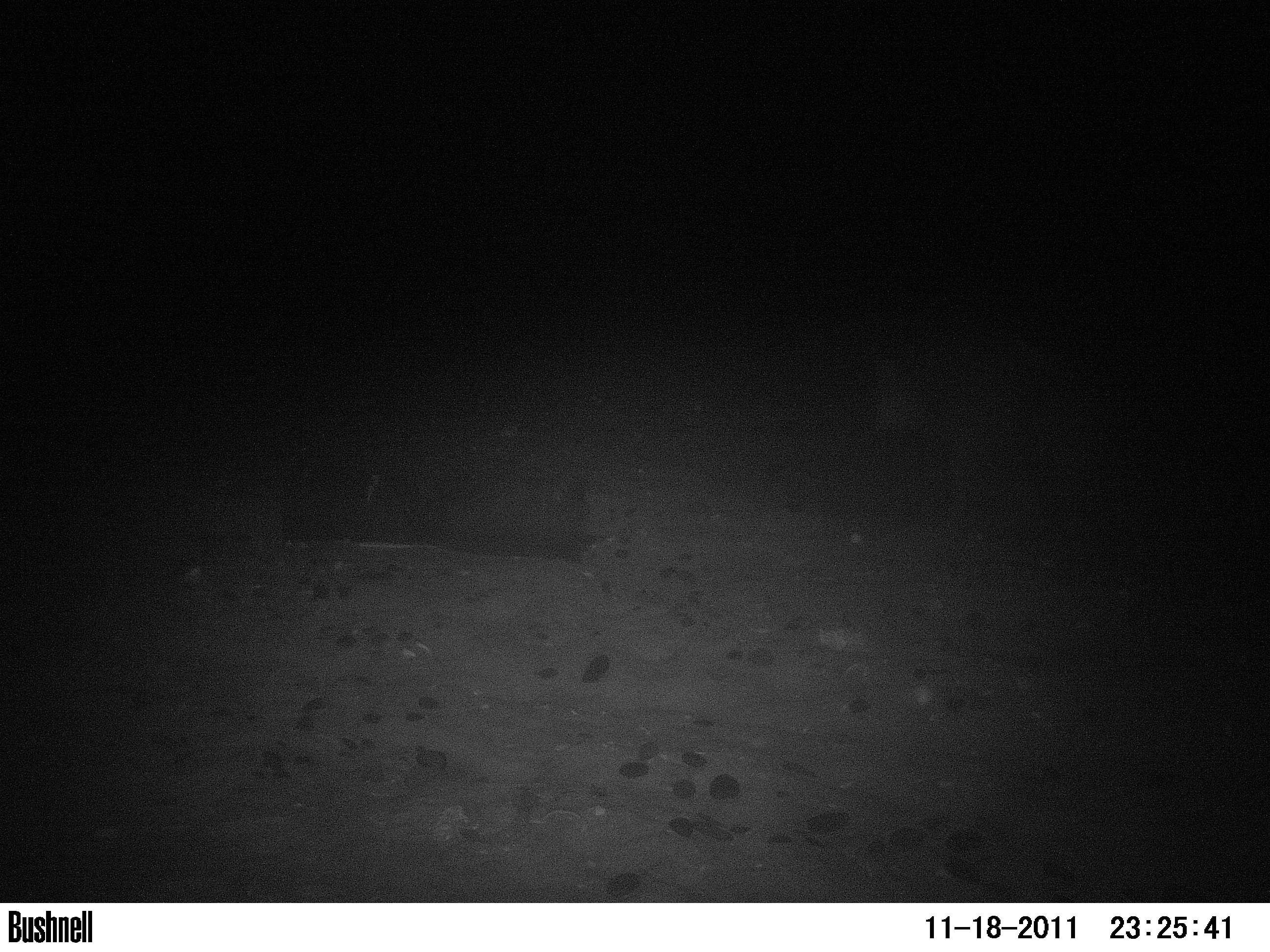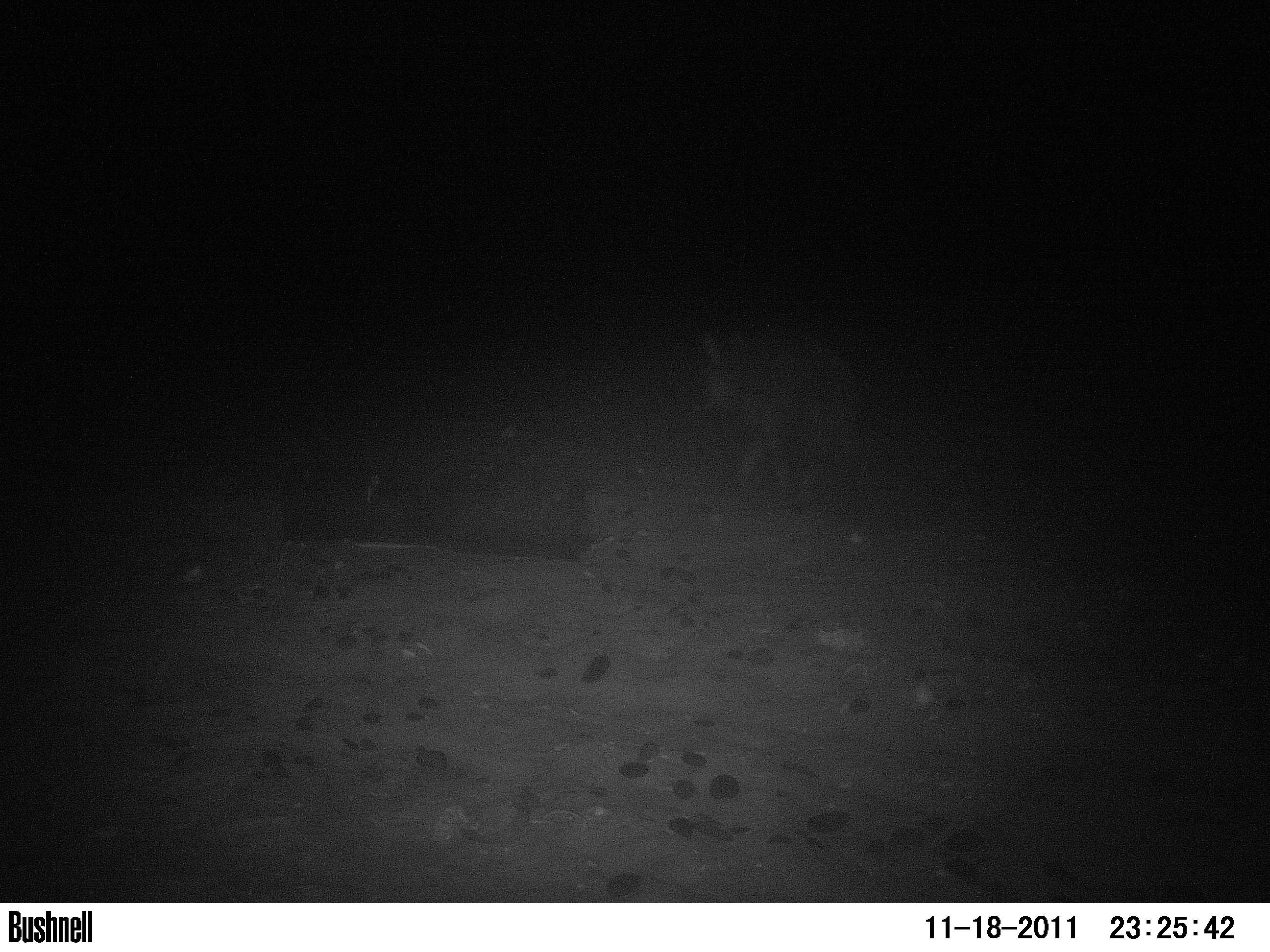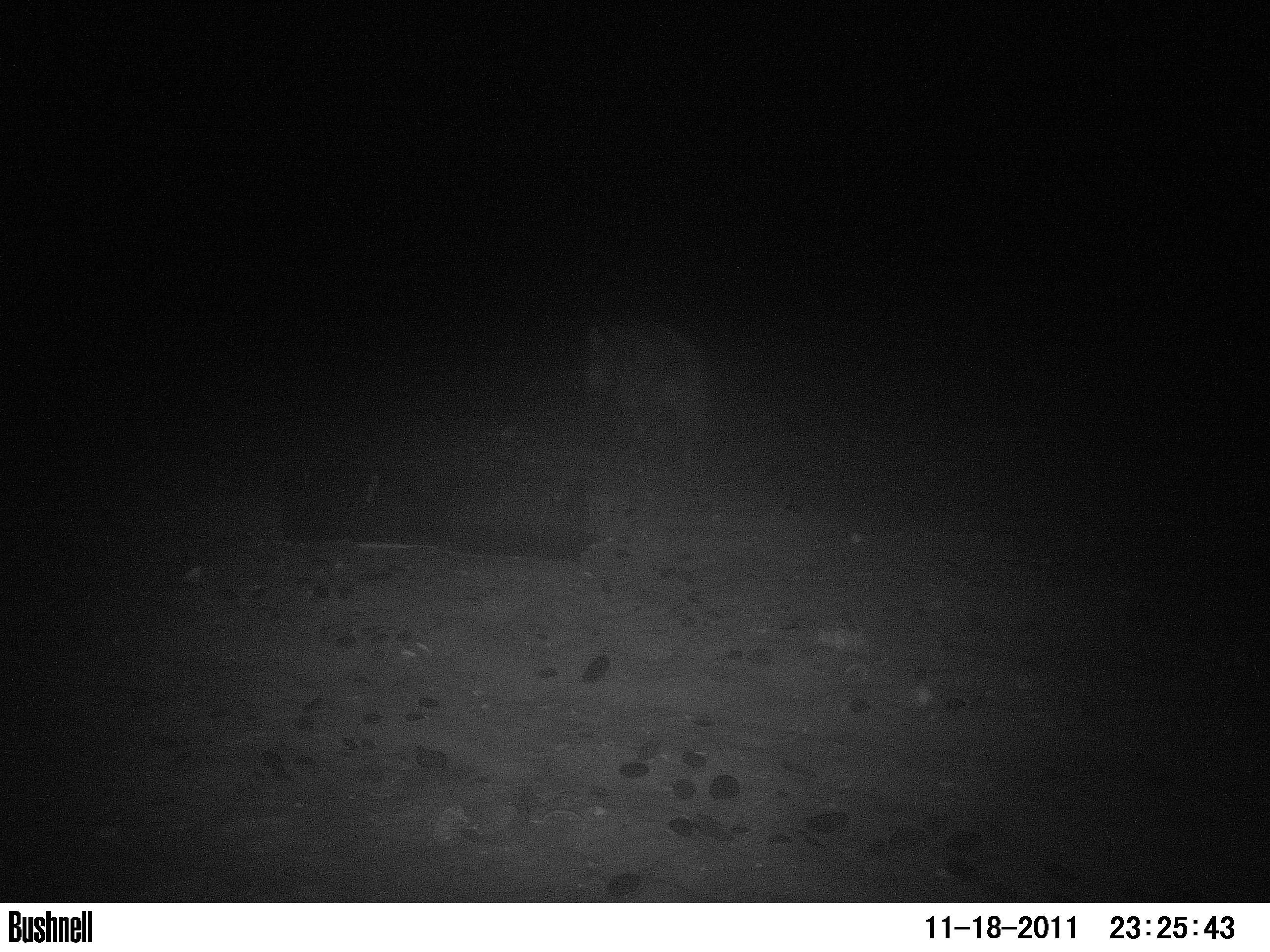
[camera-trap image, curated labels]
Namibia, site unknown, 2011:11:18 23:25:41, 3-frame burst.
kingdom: Animalia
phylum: Chordata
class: Mammalia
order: Carnivora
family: Hyaenidae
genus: Parahyaena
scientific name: Parahyaena brunnea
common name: brown hyena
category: hyaena brunnea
Hyaena brunnea (brown hyena) (Parahyaena brunnea).